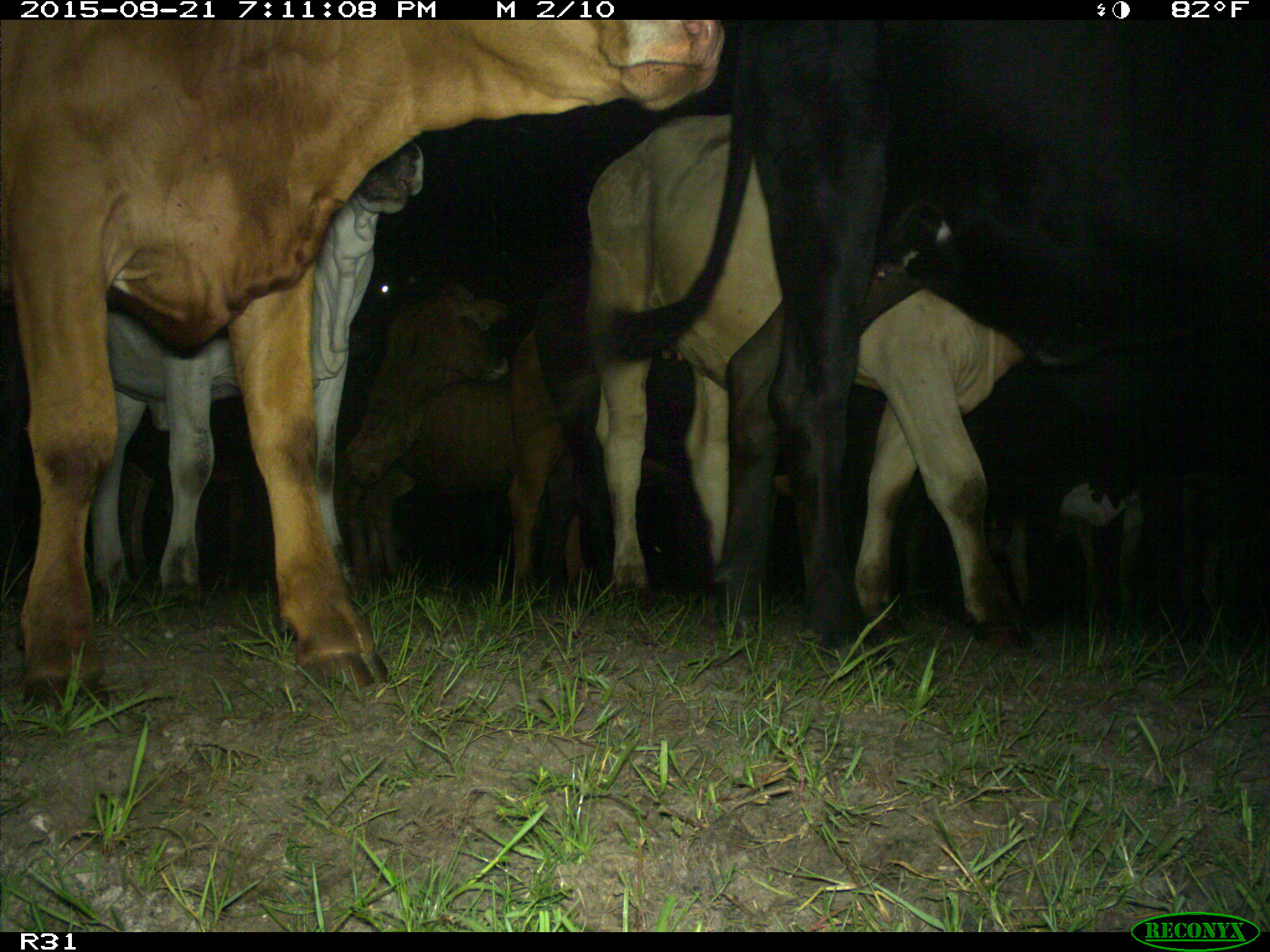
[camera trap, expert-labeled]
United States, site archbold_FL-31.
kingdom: Animalia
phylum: Chordata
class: Mammalia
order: Artiodactyla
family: Bovidae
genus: Bos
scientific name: Bos taurus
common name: domestic cow